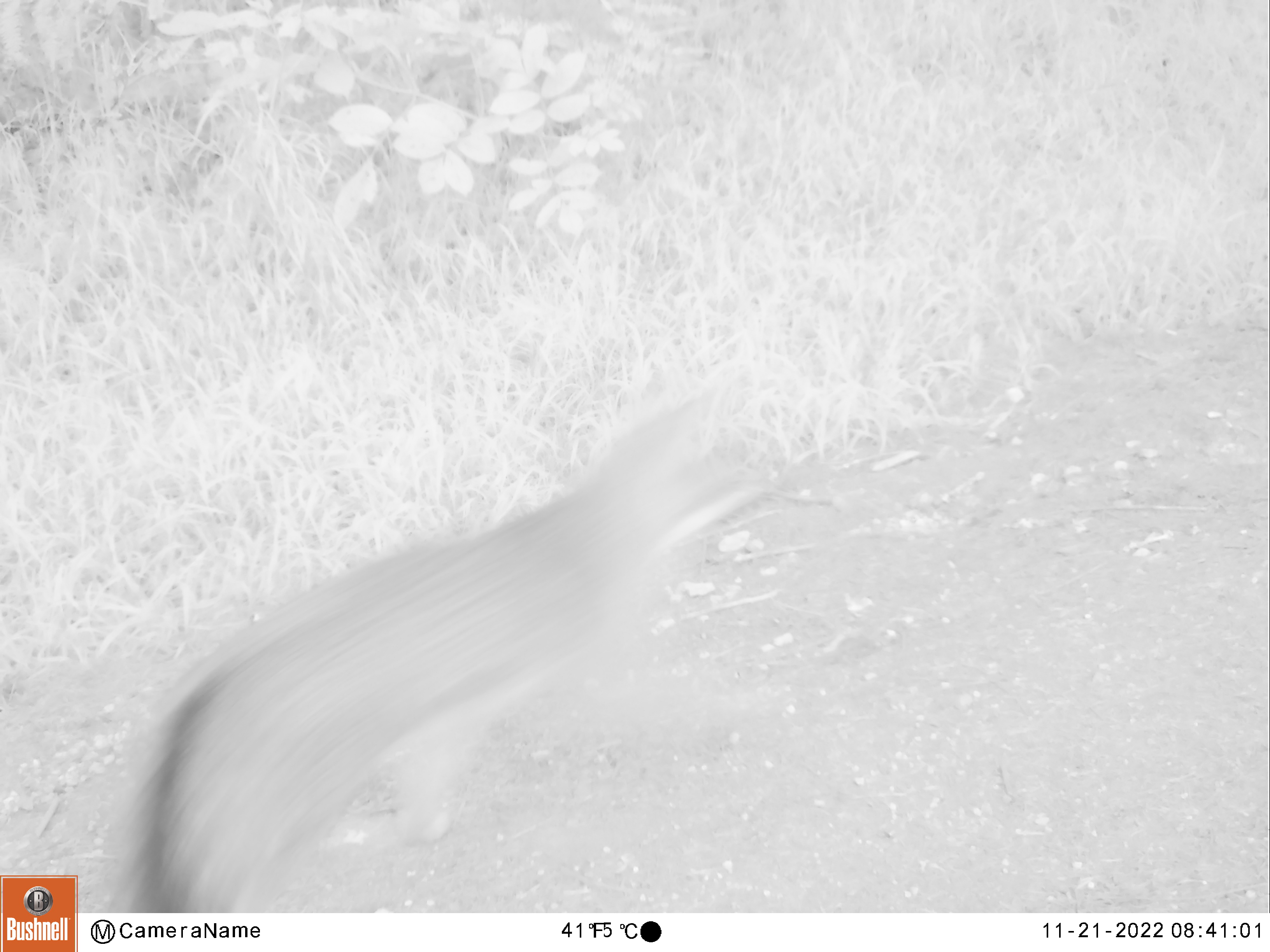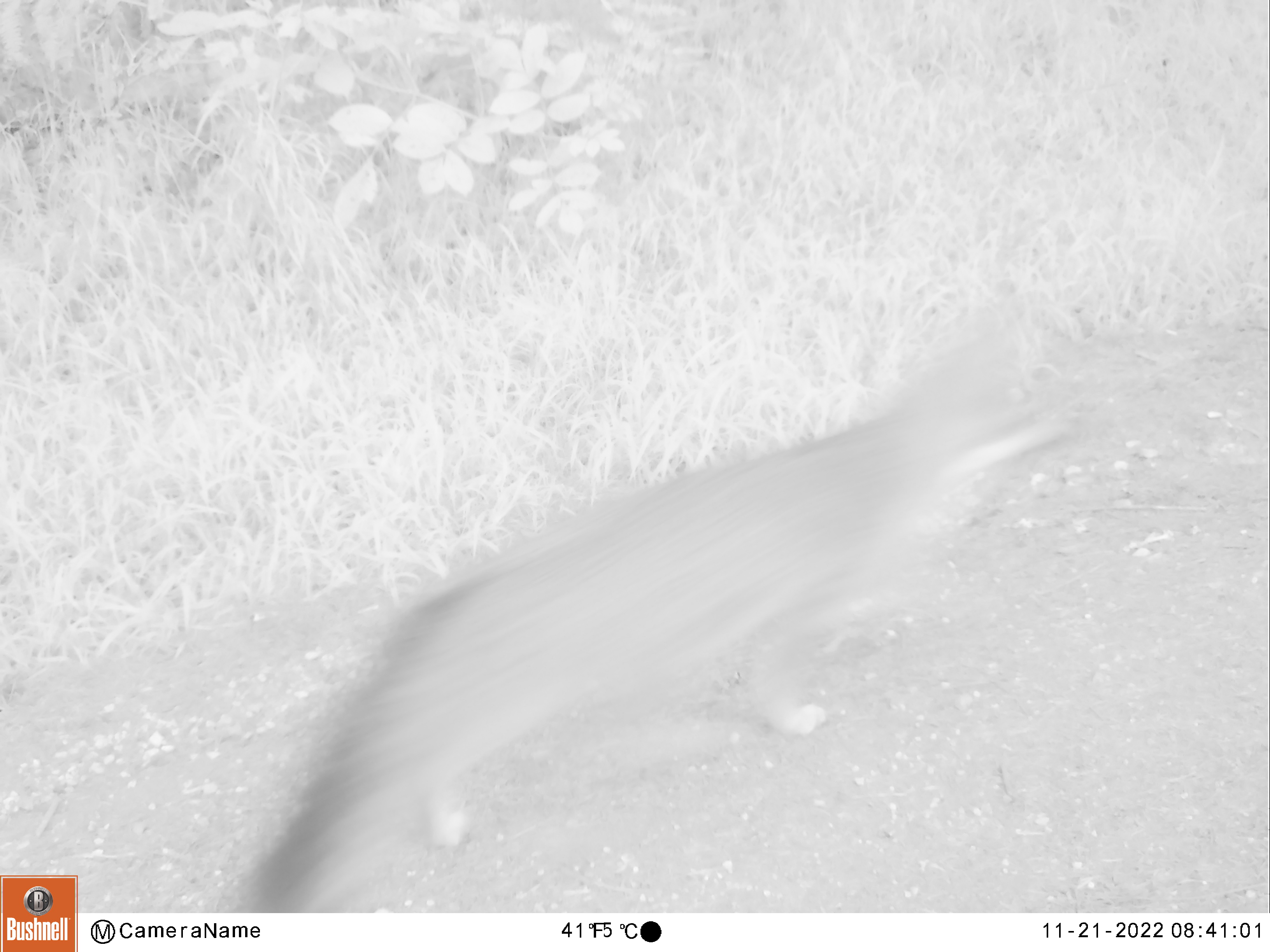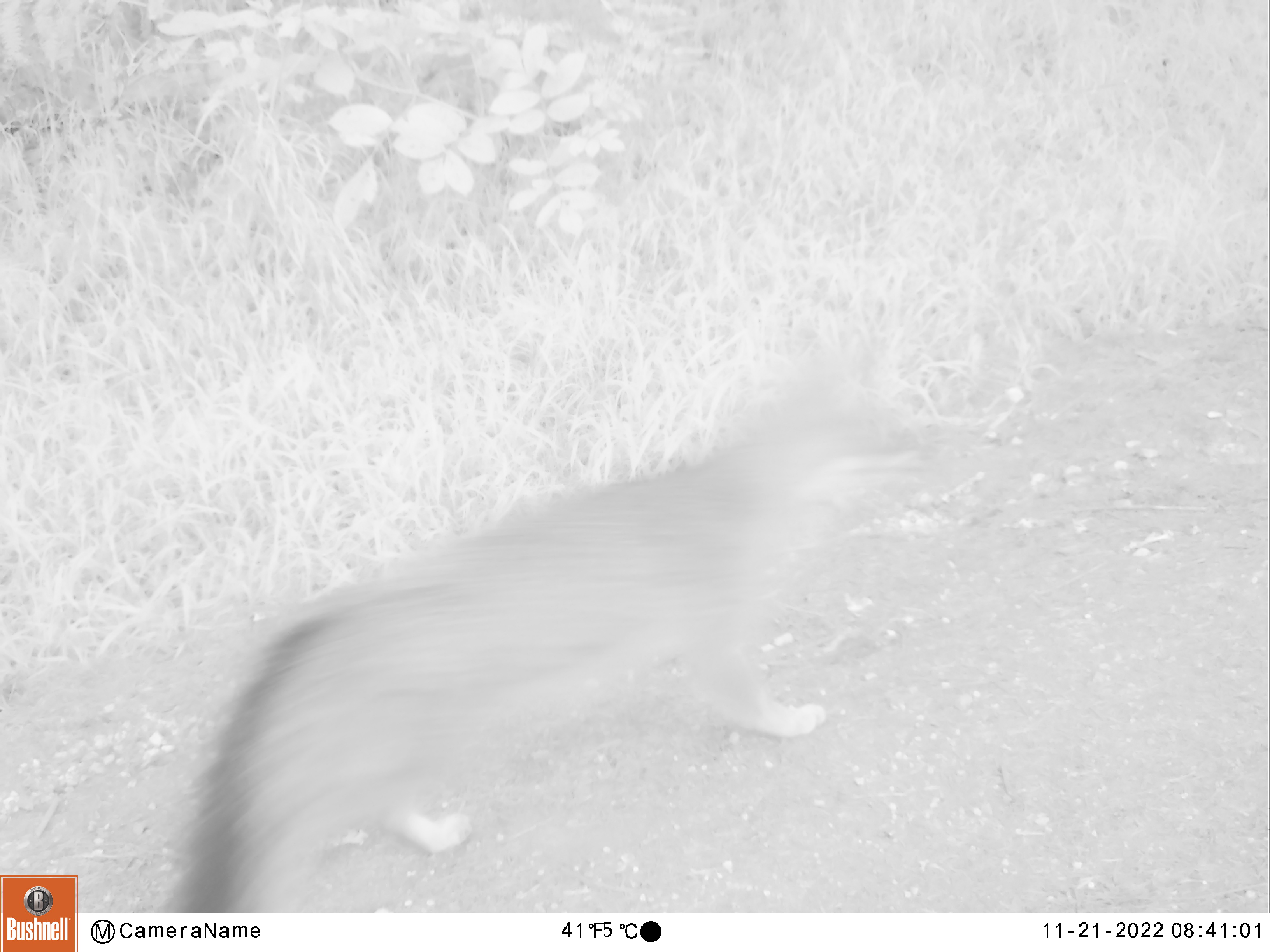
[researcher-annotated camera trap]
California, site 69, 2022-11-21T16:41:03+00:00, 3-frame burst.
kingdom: Animalia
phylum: Chordata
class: Mammalia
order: Carnivora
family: Canidae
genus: Urocyon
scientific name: Urocyon cinereoargenteus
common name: gray fox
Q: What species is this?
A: Gray fox (Urocyon cinereoargenteus).